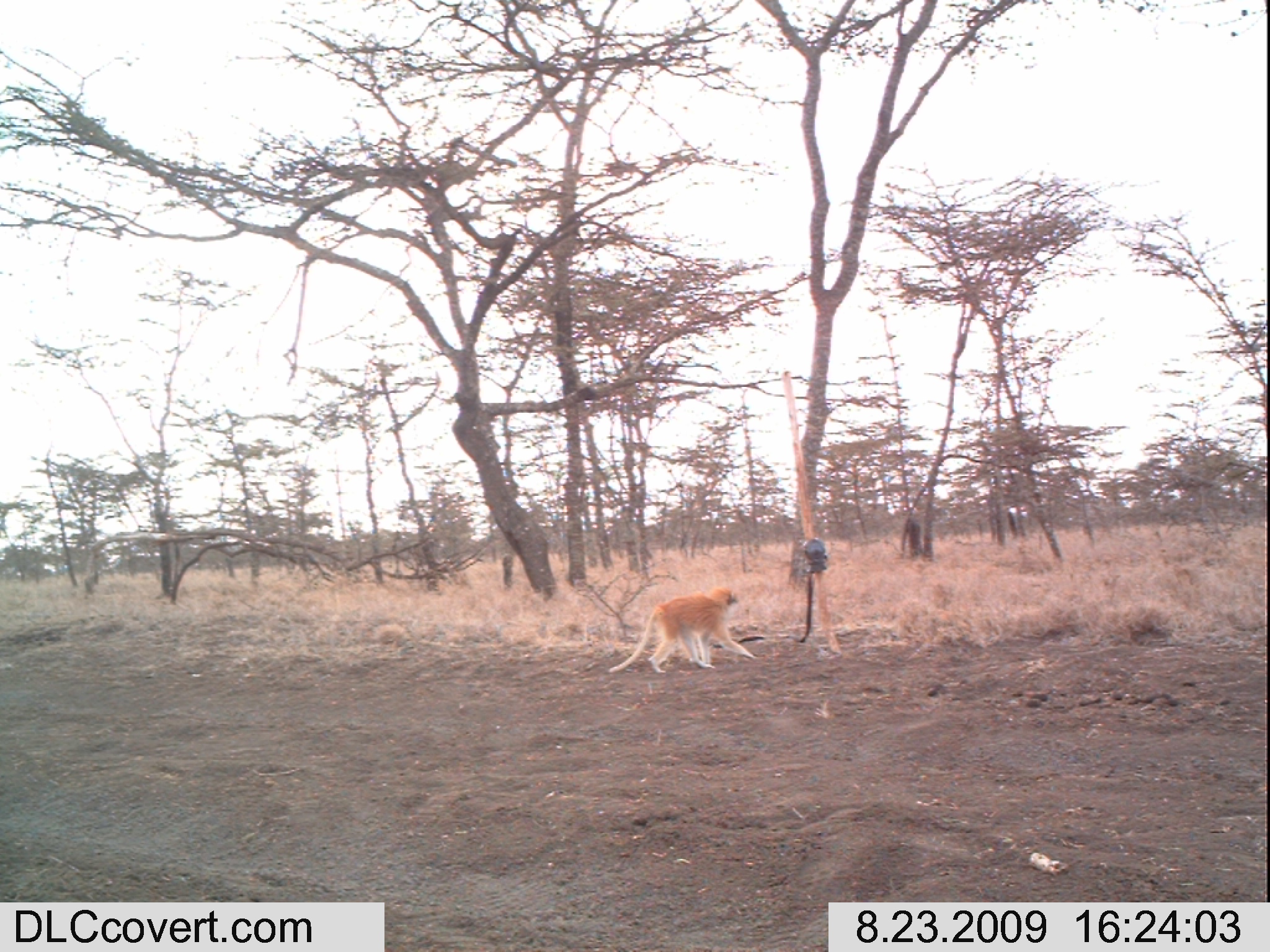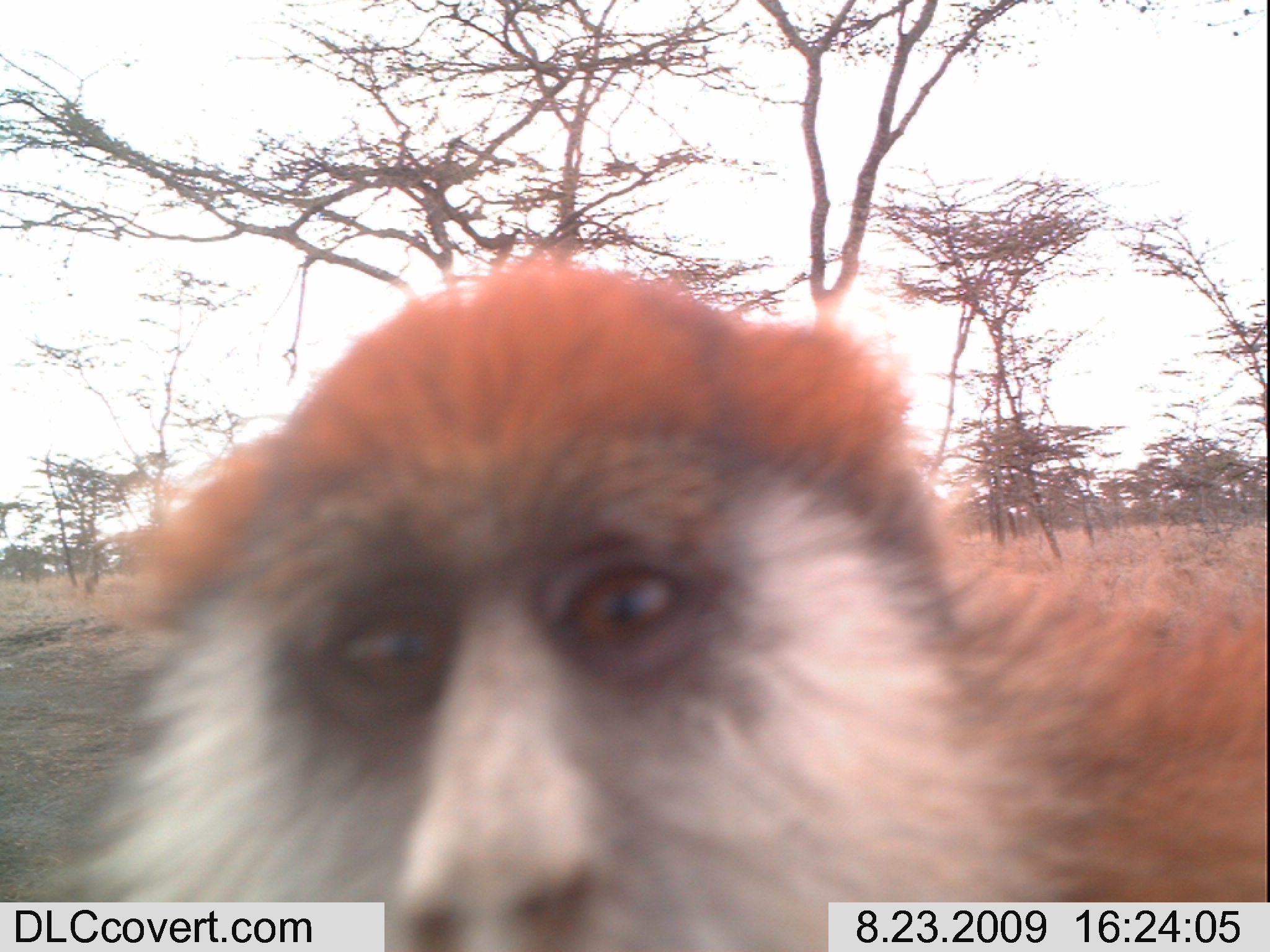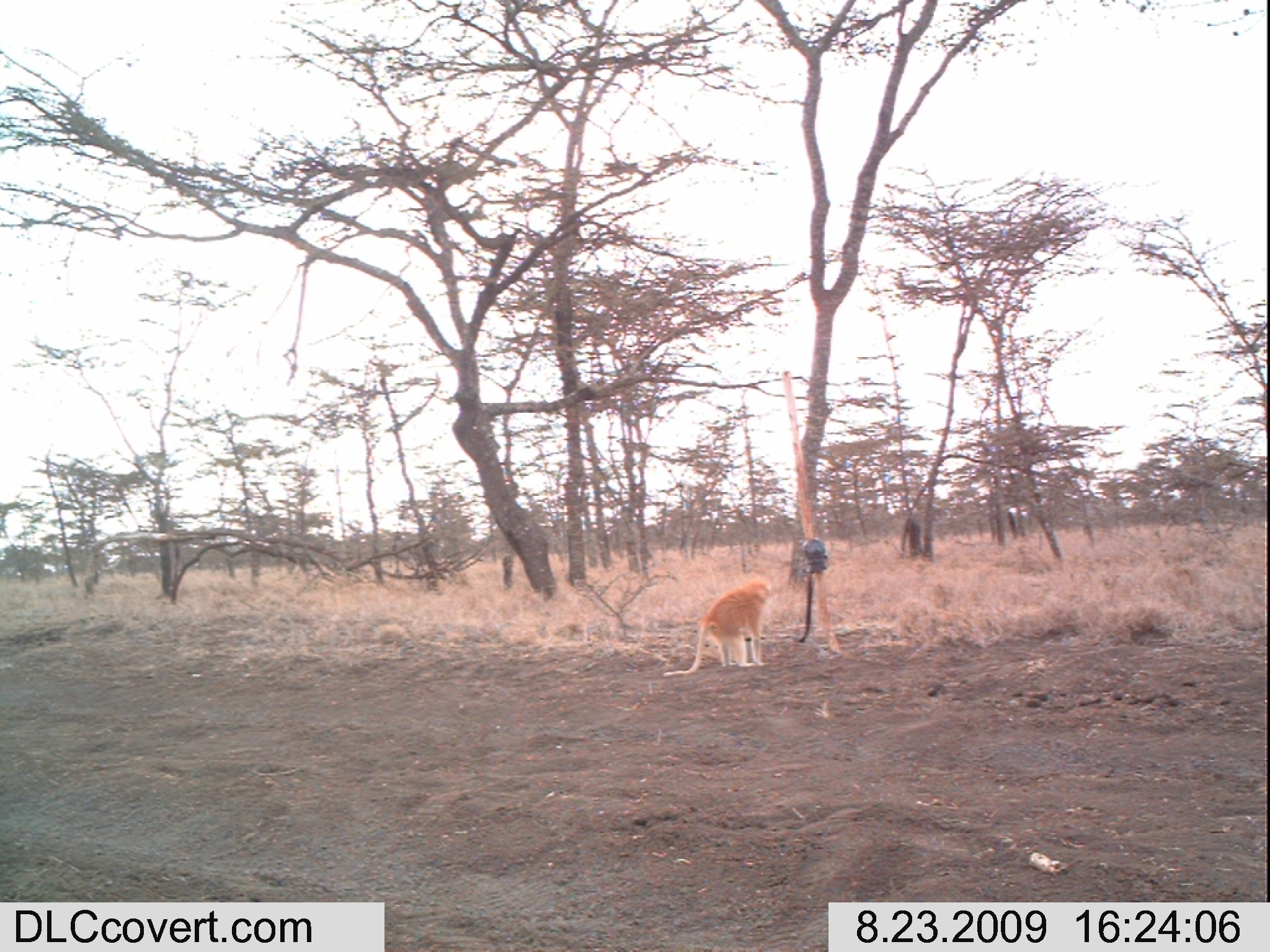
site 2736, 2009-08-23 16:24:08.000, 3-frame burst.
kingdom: Animalia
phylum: Chordata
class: Mammalia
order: Primates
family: Cercopithecidae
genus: Erythrocebus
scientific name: Erythrocebus patas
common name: patas monkey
Erythrocebus patas (patas monkey), count 1.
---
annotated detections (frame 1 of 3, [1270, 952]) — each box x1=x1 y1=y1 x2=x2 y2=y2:
erythrocebus patas: x1=607 y1=586 x2=756 y2=672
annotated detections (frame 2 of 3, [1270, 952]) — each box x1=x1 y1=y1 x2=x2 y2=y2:
erythrocebus patas: x1=9 y1=249 x2=1270 y2=952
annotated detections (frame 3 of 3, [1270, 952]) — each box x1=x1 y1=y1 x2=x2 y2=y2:
erythrocebus patas: x1=663 y1=581 x2=769 y2=677